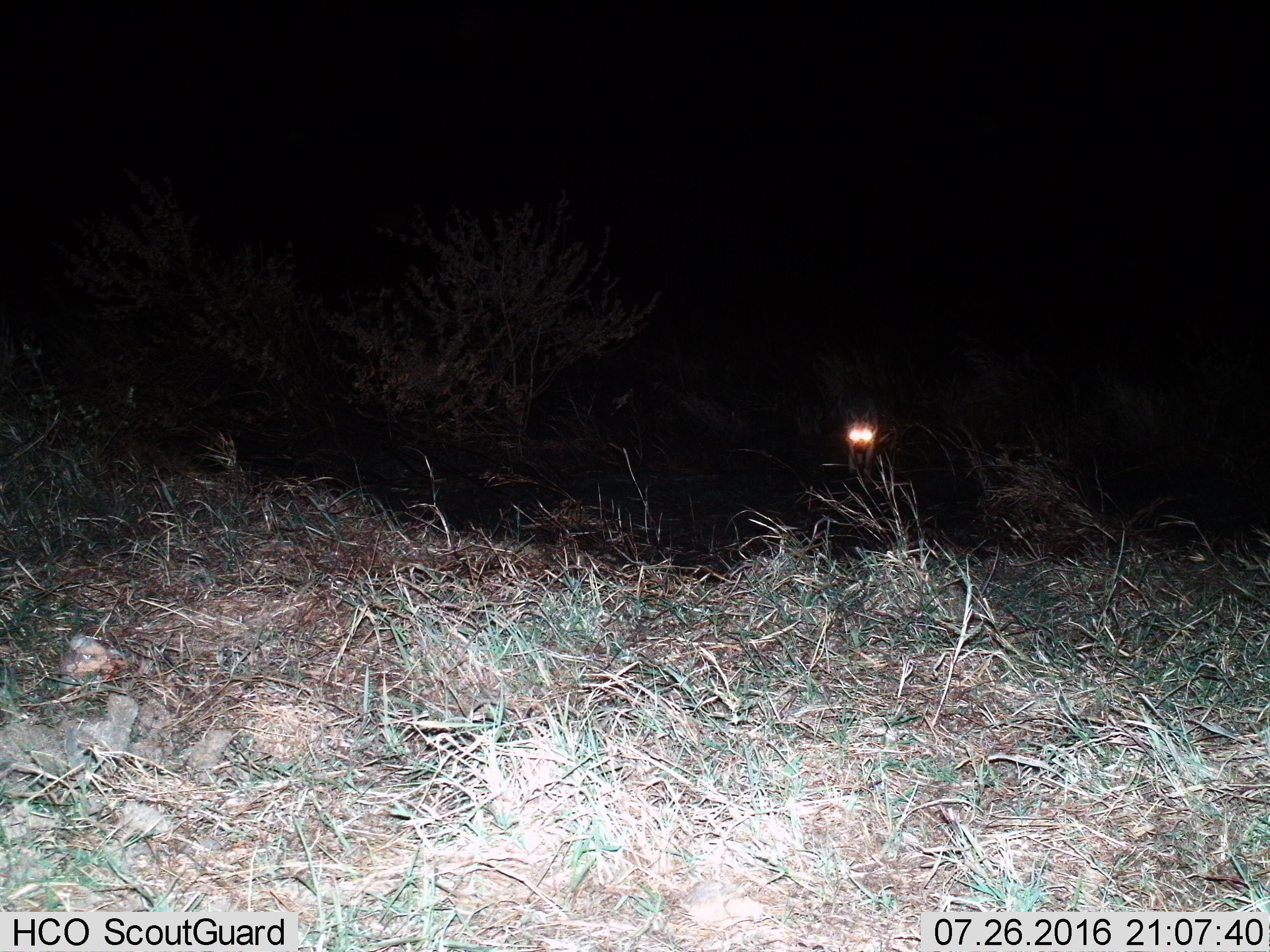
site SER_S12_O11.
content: unidentified animal